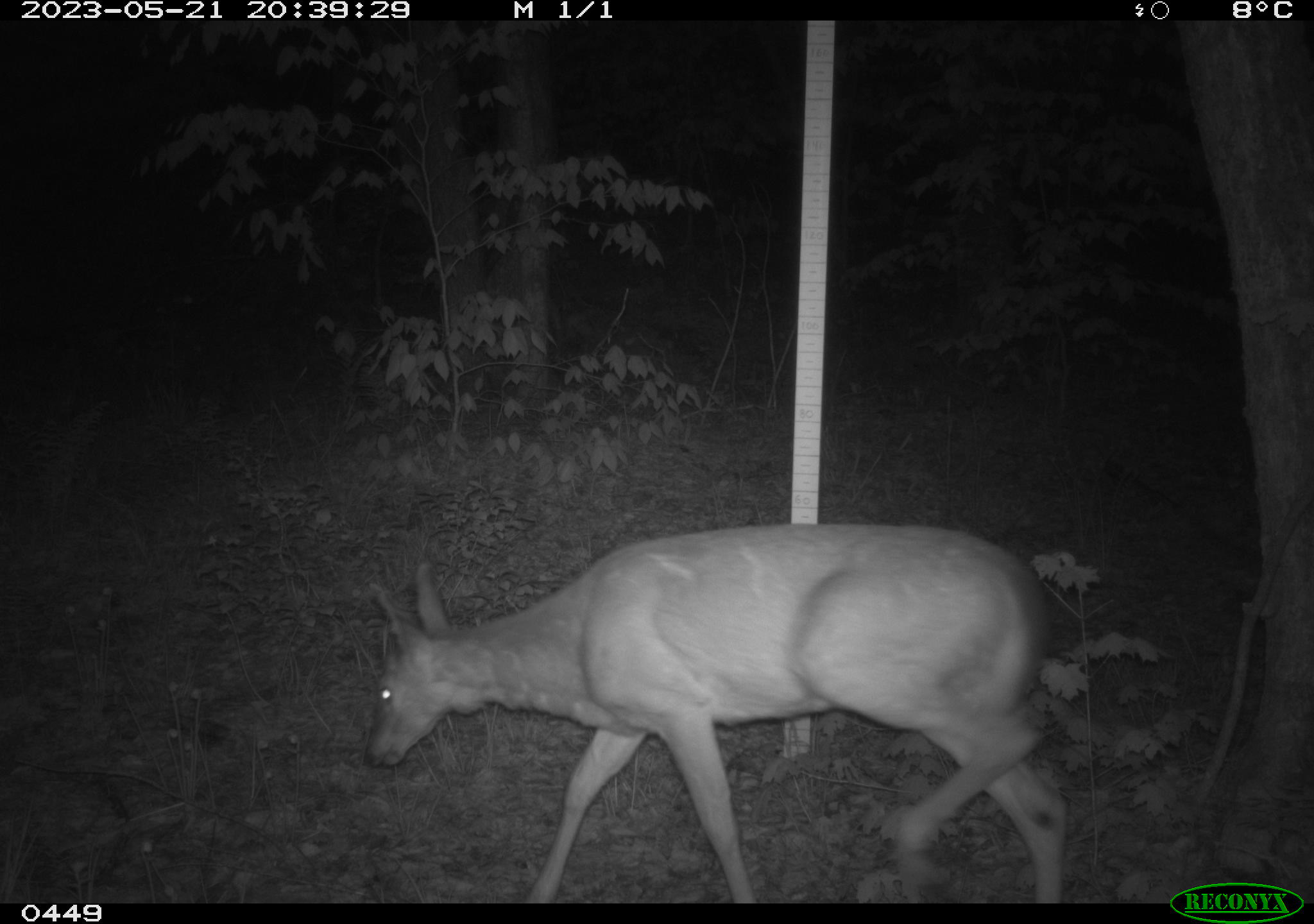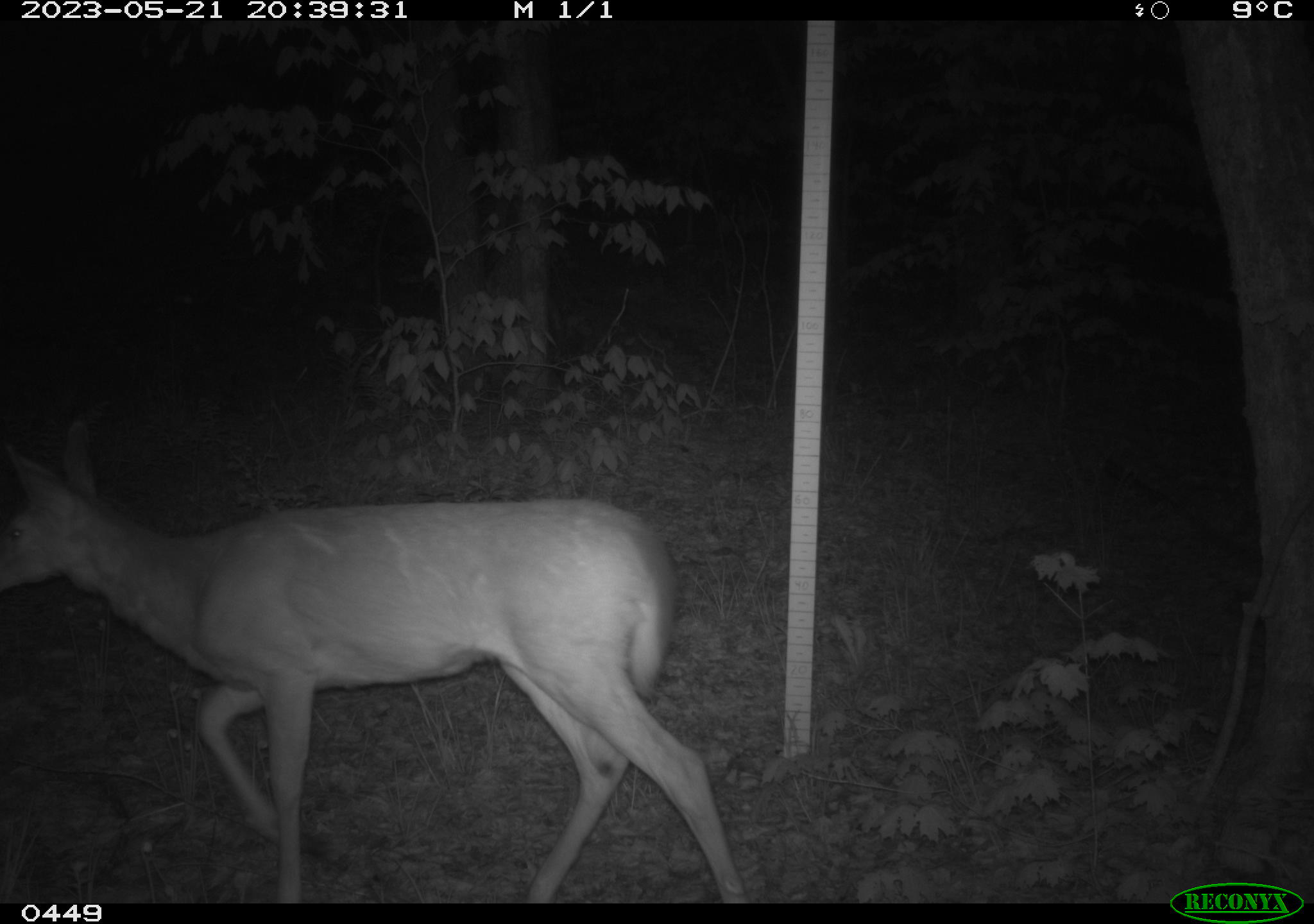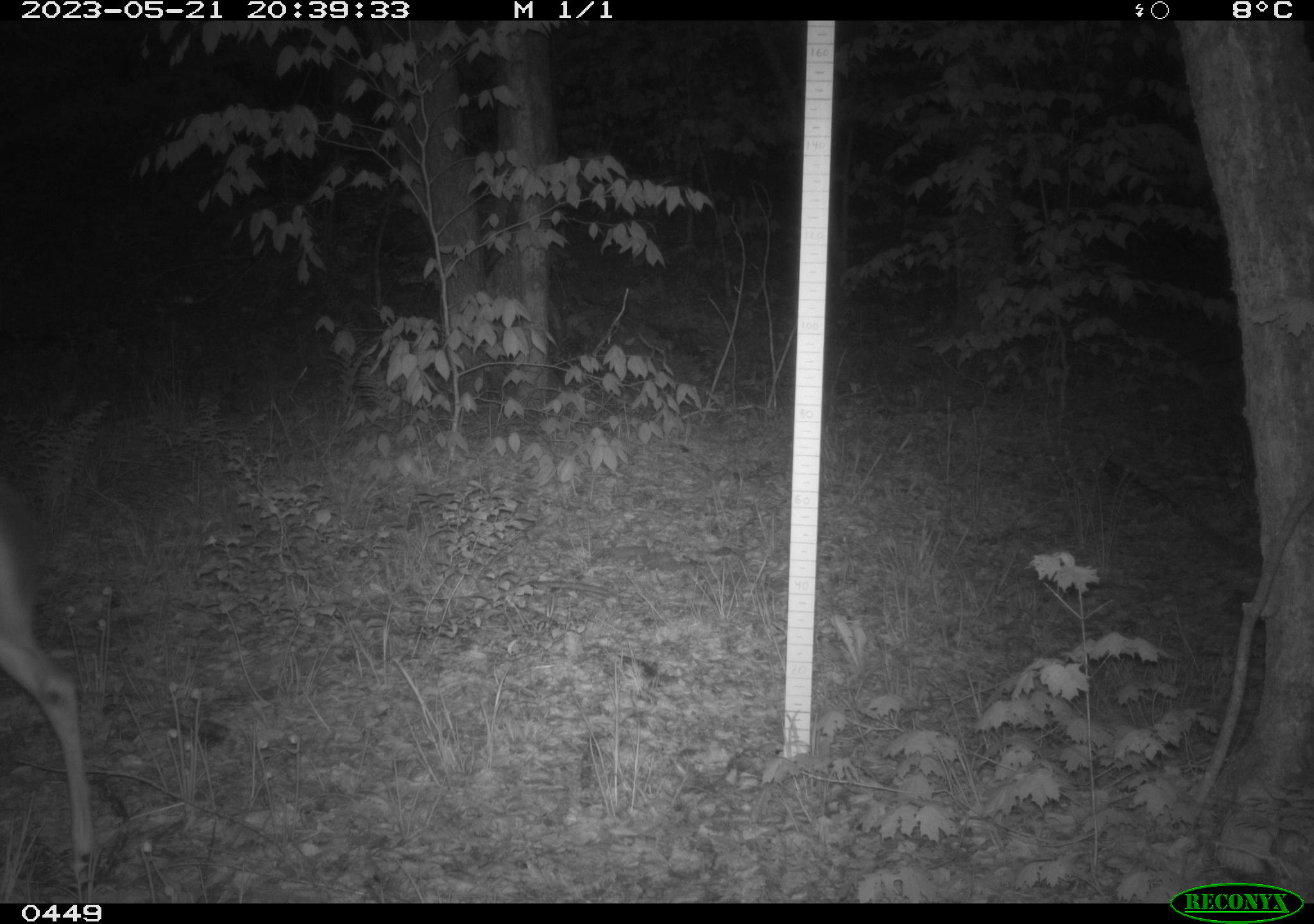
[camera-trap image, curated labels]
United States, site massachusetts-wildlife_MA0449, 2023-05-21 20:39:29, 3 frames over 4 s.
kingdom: Animalia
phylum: Chordata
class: Mammalia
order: Artiodactyla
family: Cervidae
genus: Odocoileus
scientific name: Odocoileus virginianus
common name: white-tailed deer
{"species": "white-tailed deer (Odocoileus virginianus)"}